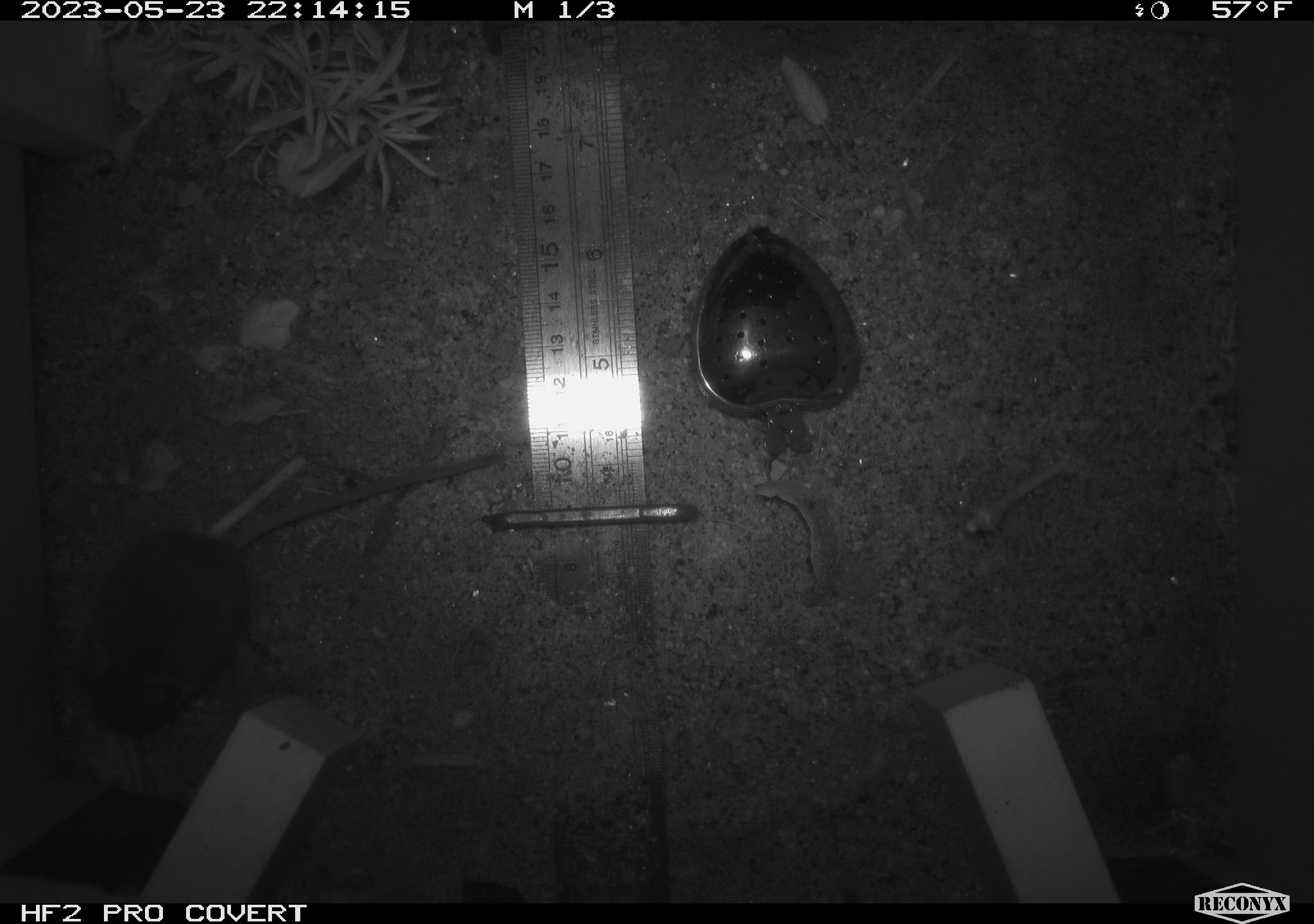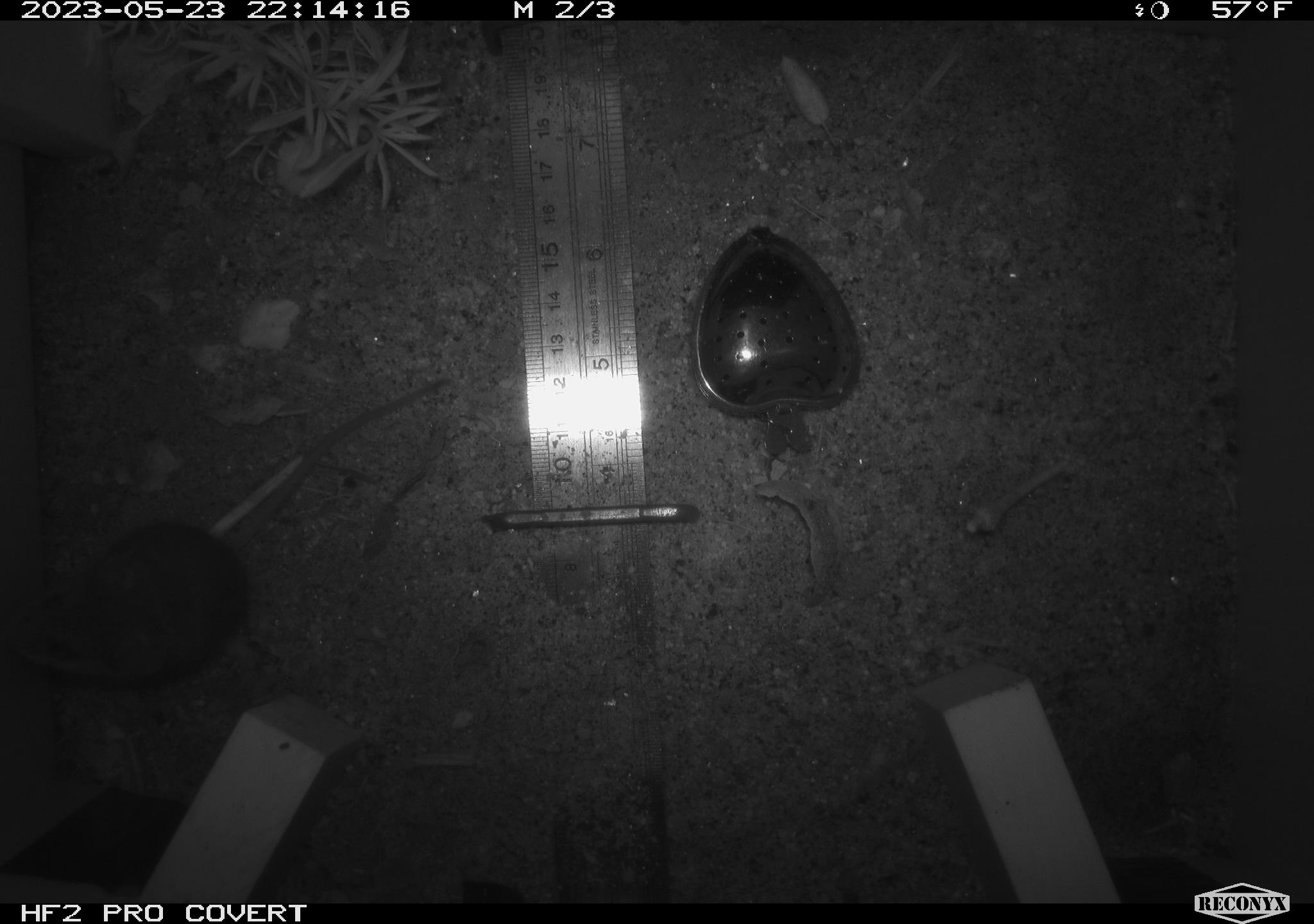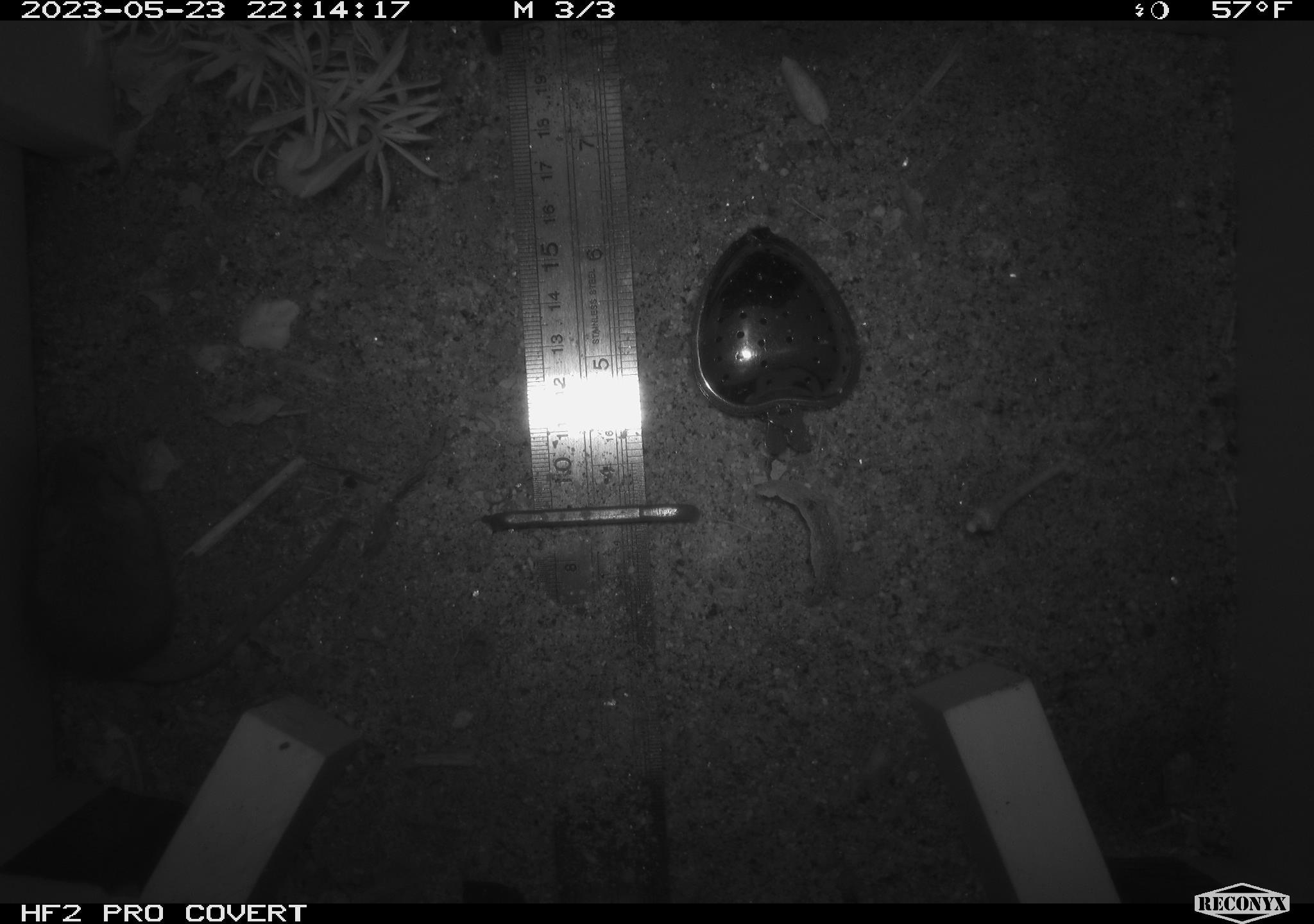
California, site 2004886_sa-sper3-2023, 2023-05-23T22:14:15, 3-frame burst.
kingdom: Animalia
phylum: Chordata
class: Mammalia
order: Rodentia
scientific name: Rodentia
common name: mouse species